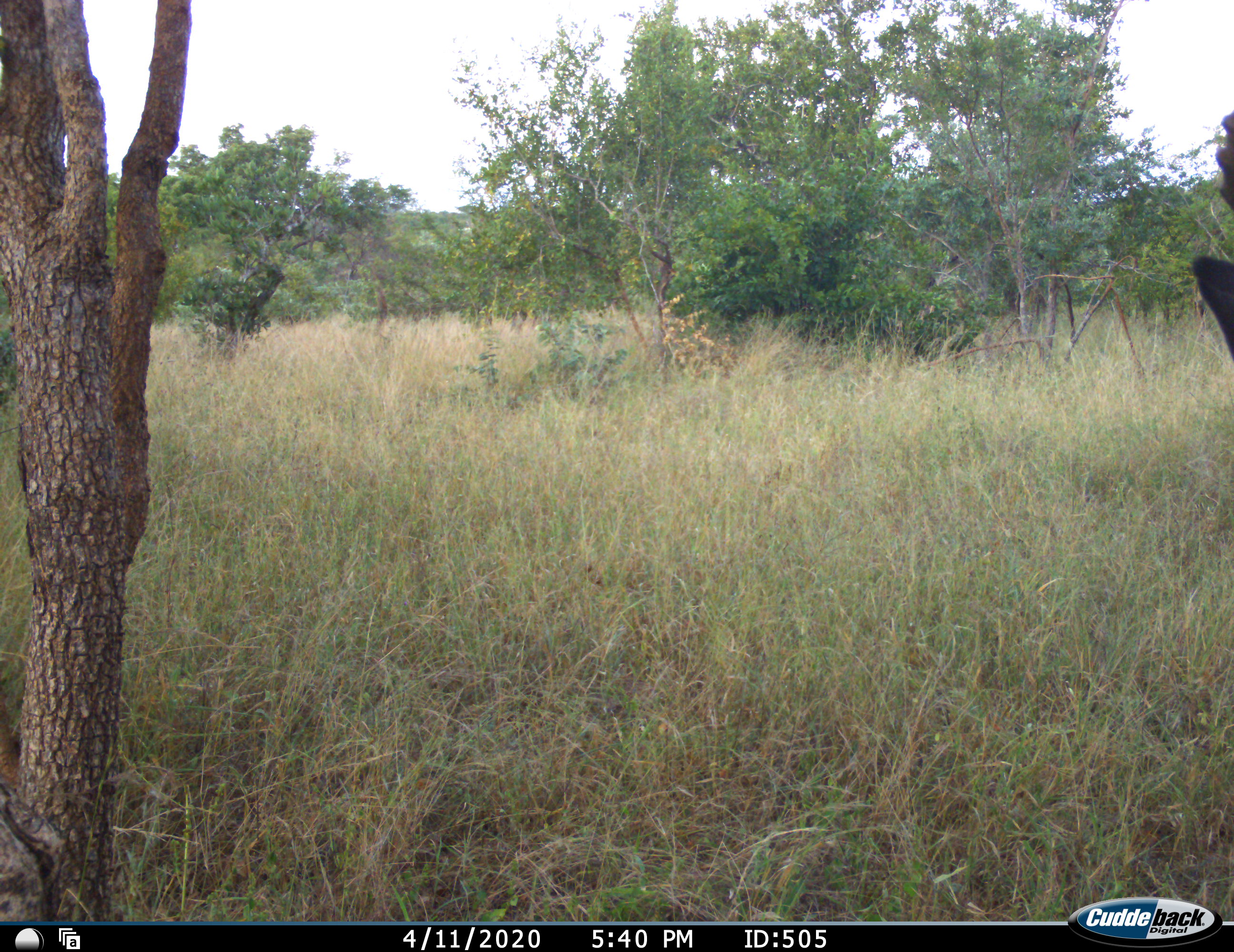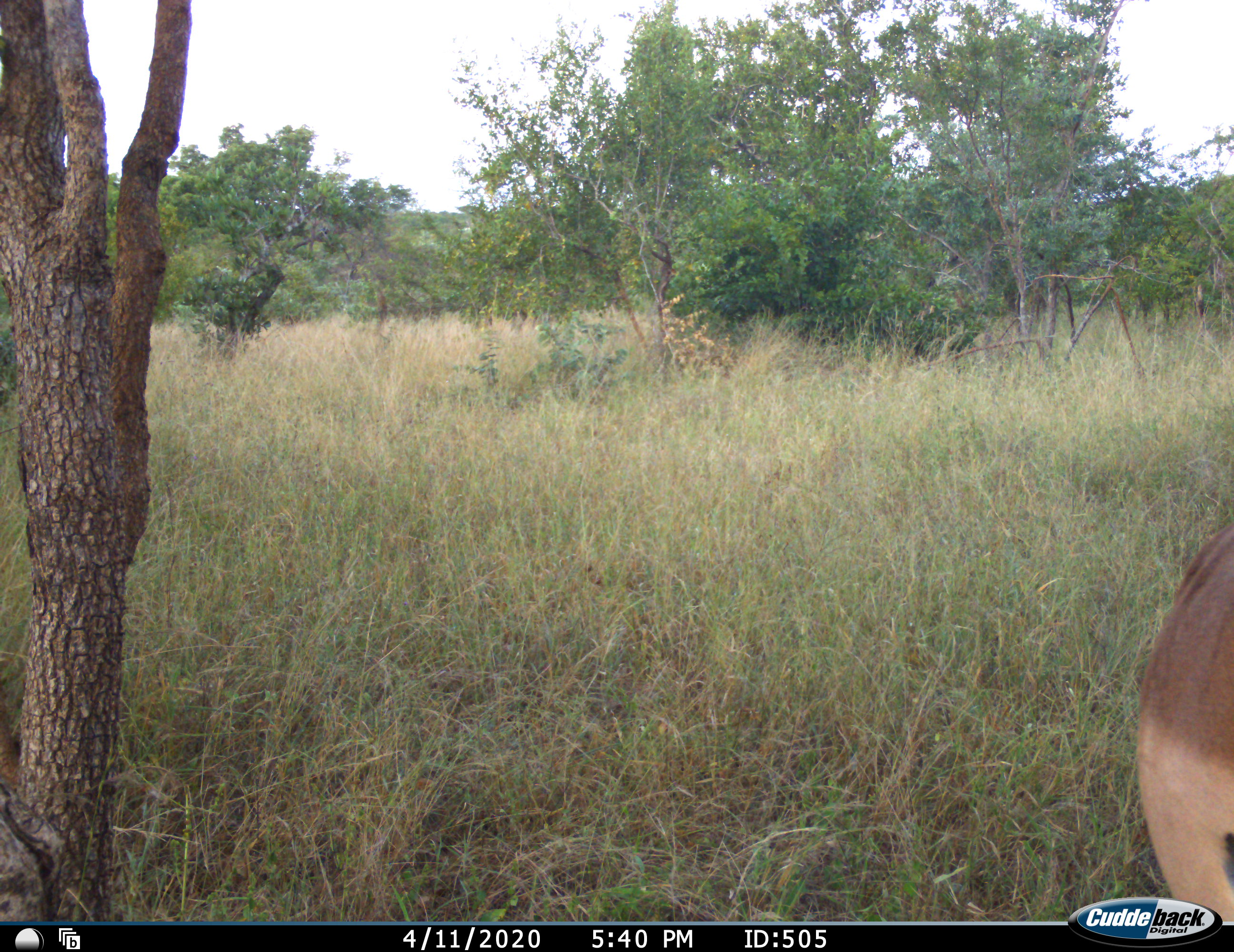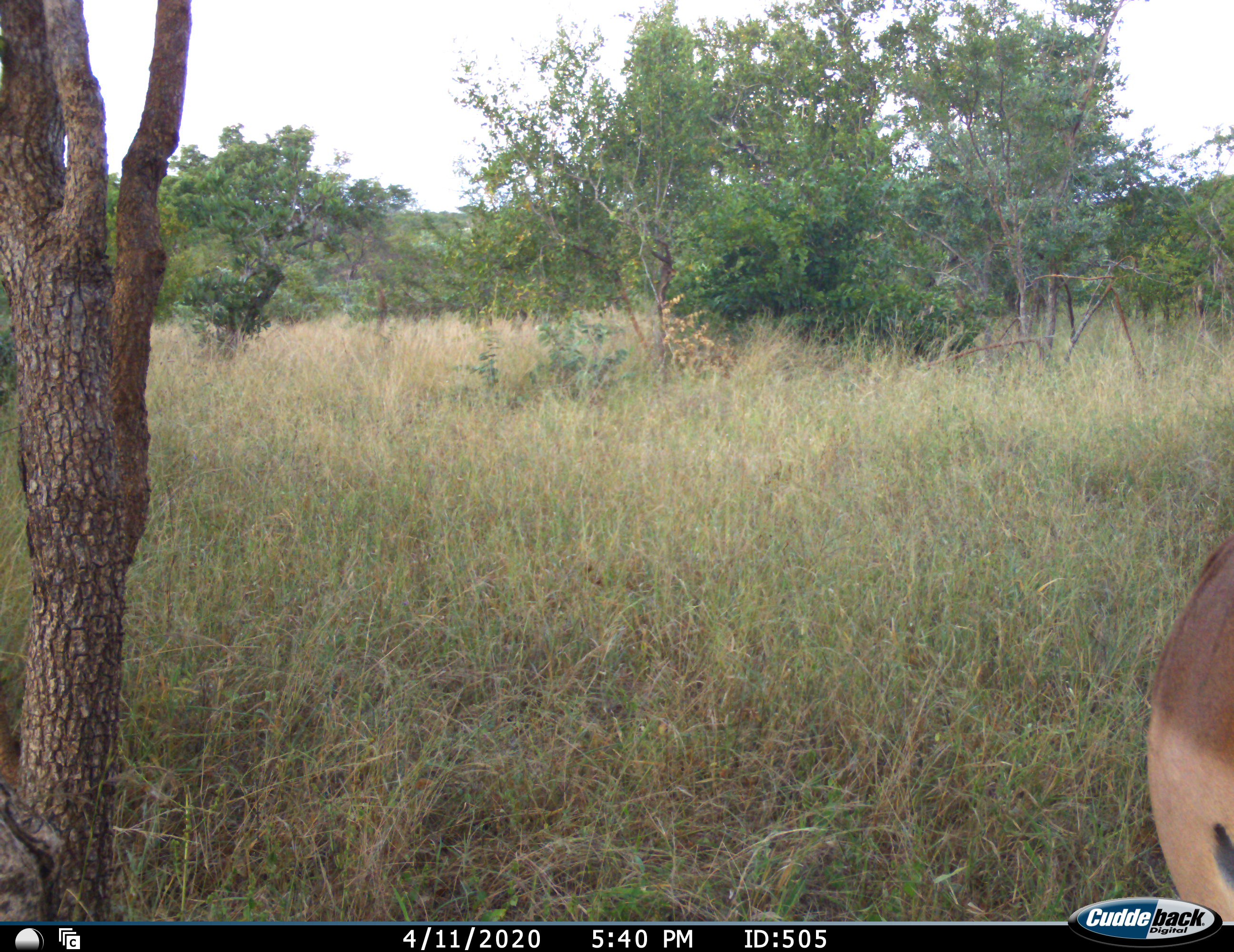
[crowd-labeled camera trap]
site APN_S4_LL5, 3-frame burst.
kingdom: Animalia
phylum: Chordata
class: Mammalia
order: Artiodactyla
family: Bovidae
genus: Aepyceros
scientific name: Aepyceros melampus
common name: impala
Impala (Aepyceros melampus), count 1. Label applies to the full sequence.